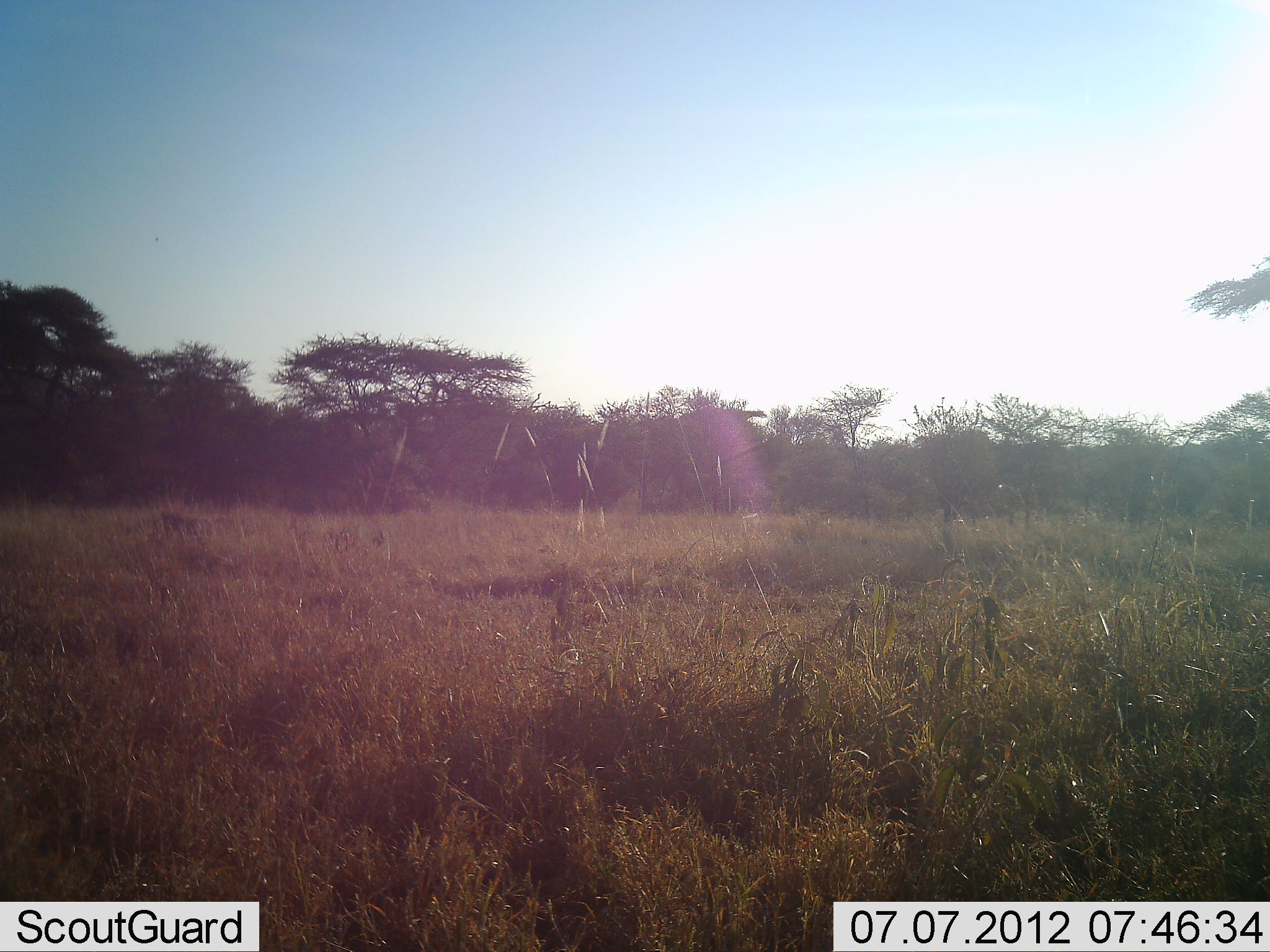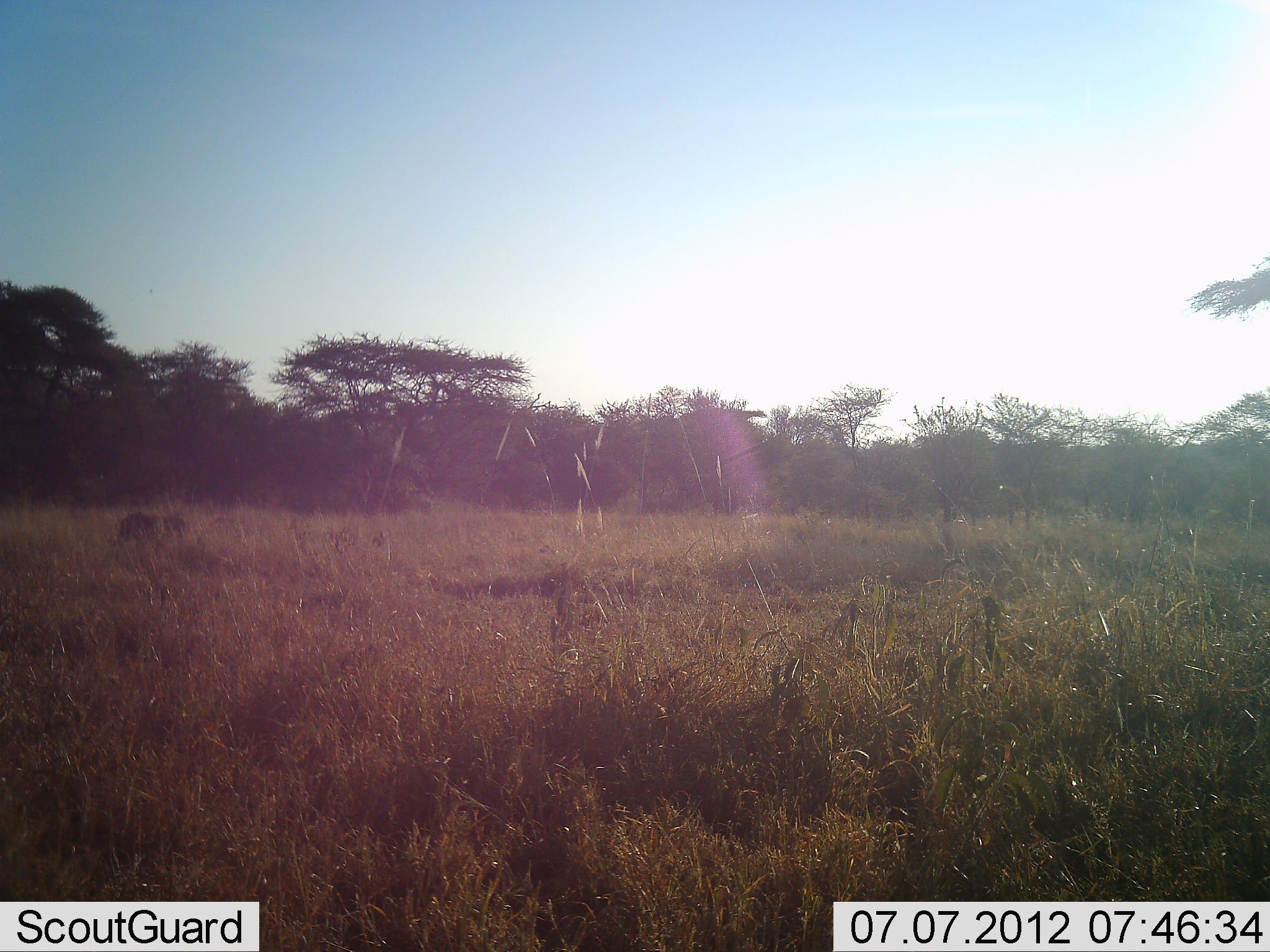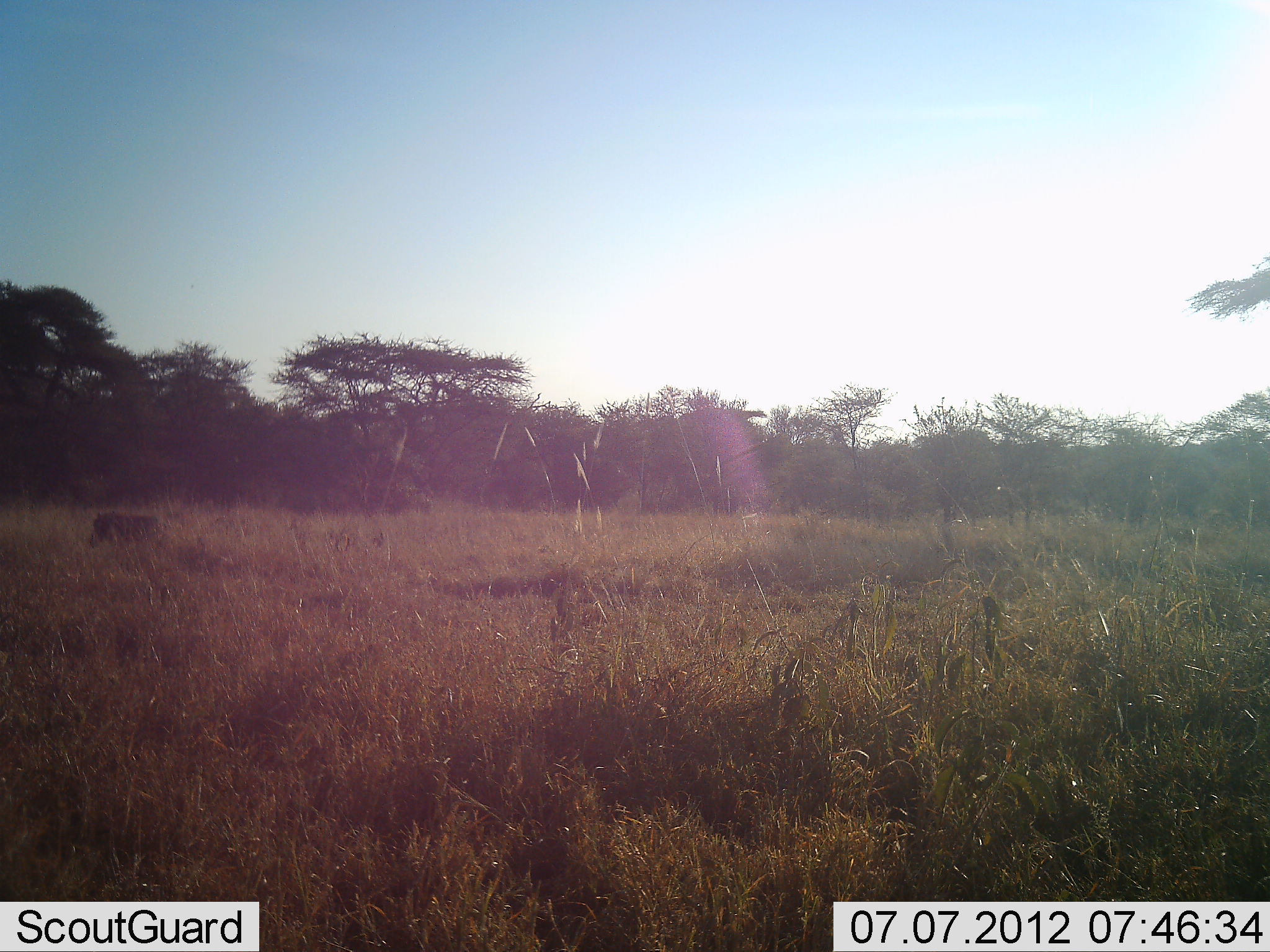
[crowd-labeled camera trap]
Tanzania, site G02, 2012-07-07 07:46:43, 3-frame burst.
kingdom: Animalia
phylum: Chordata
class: Mammalia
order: Artiodactyla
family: Suidae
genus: Phacochoerus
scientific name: Phacochoerus africanus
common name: warthog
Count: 1.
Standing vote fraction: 0%.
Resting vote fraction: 0%.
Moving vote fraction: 100%.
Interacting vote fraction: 0%.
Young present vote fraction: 0%.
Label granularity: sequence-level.